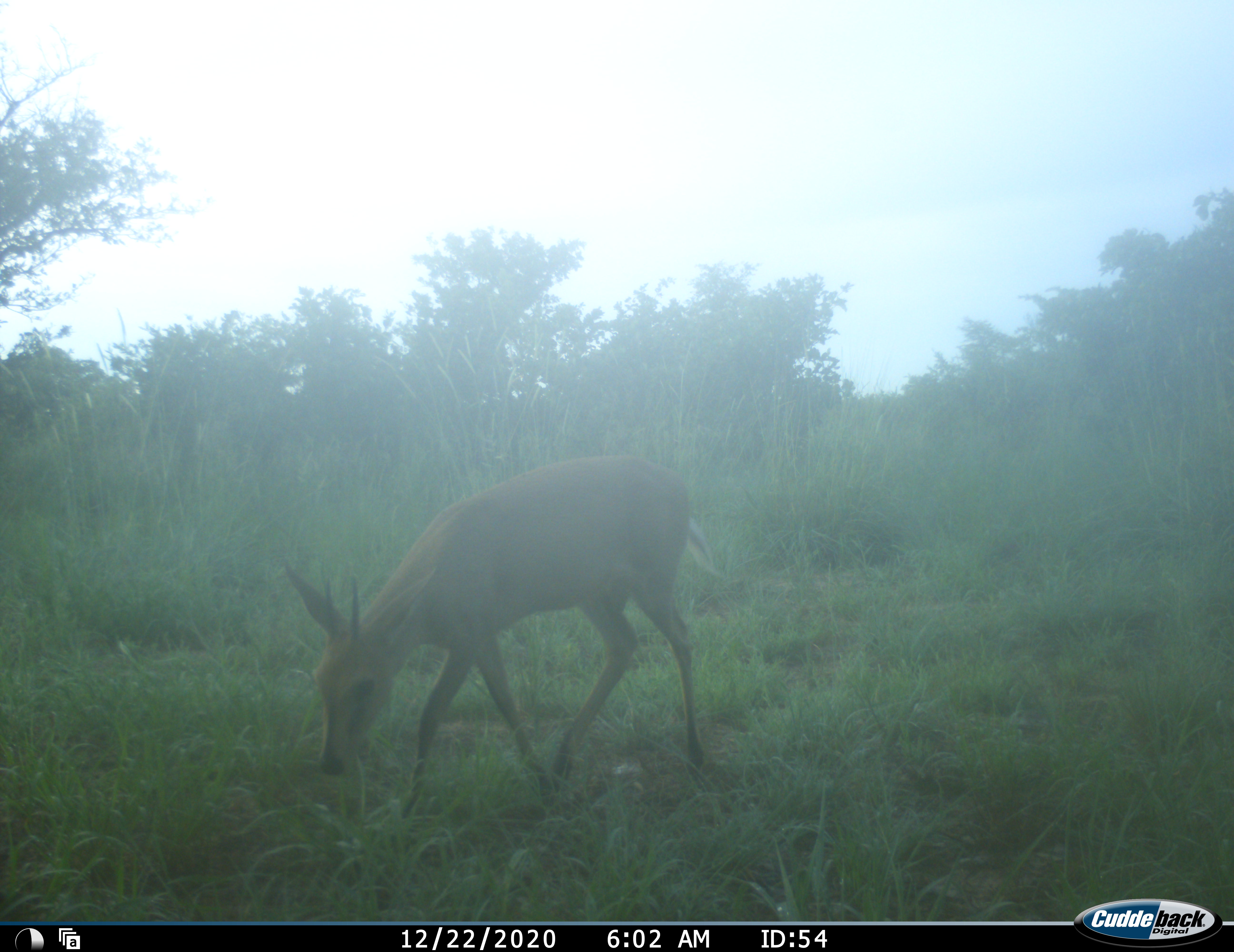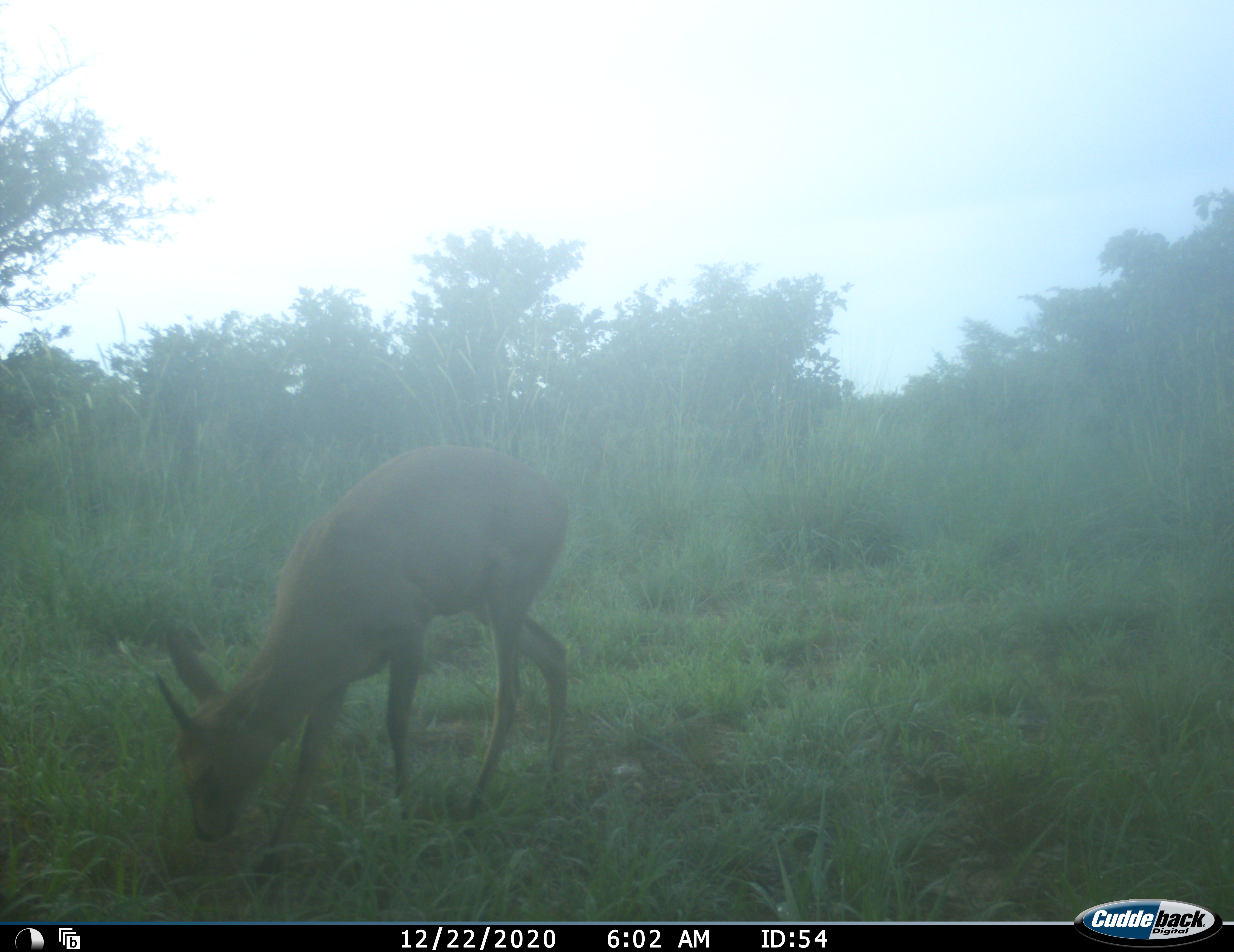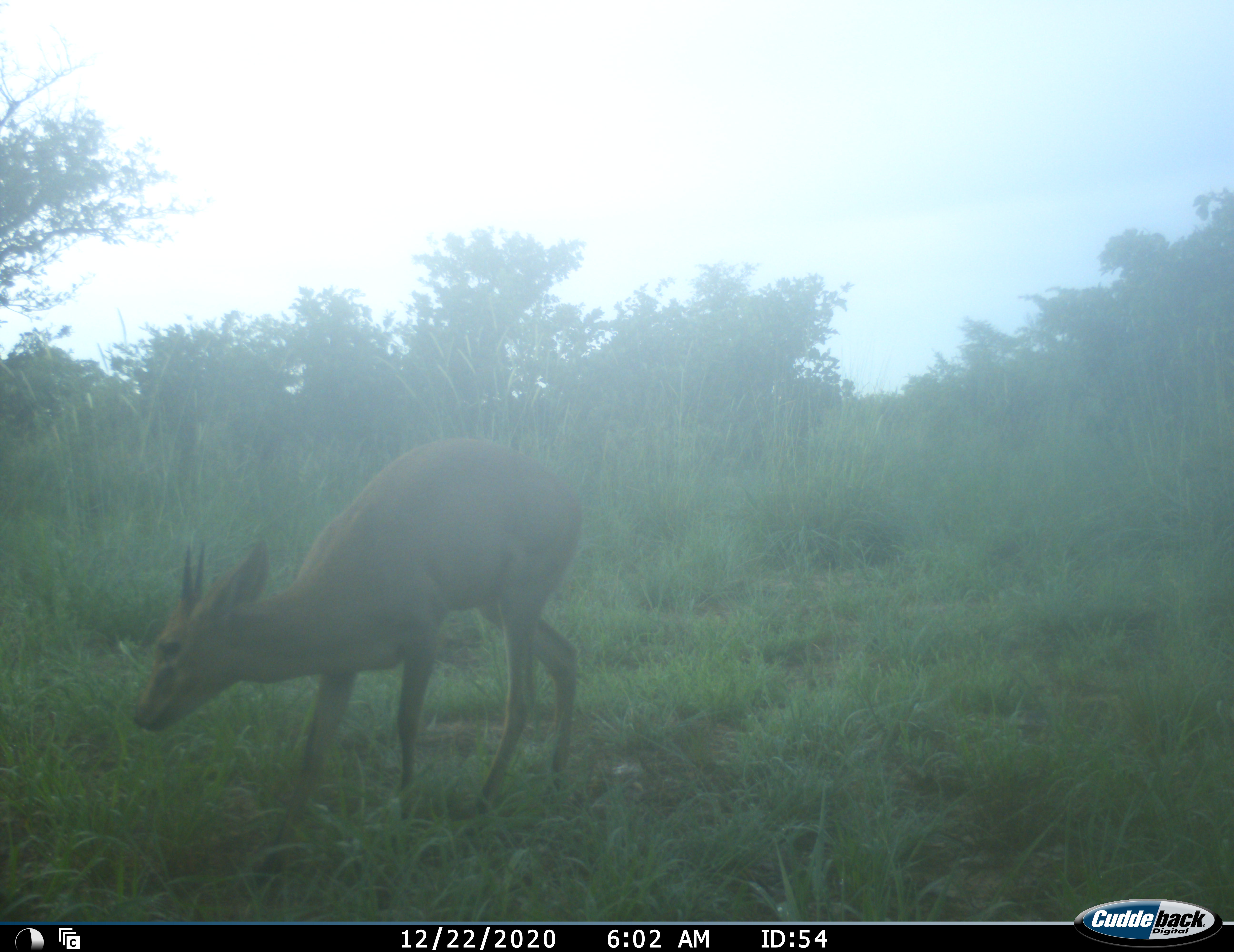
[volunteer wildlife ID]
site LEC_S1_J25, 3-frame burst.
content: unidentified animal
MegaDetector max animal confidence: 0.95